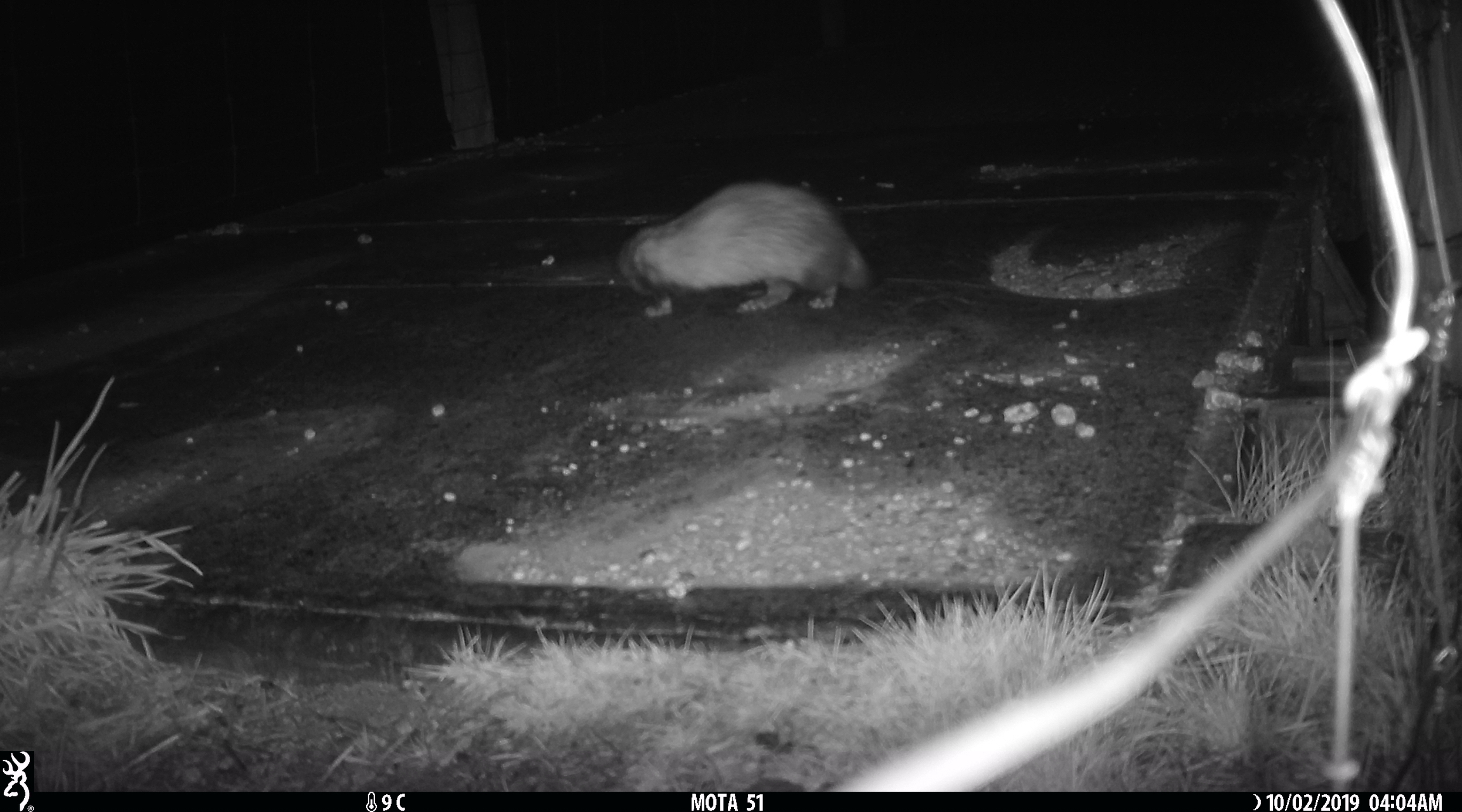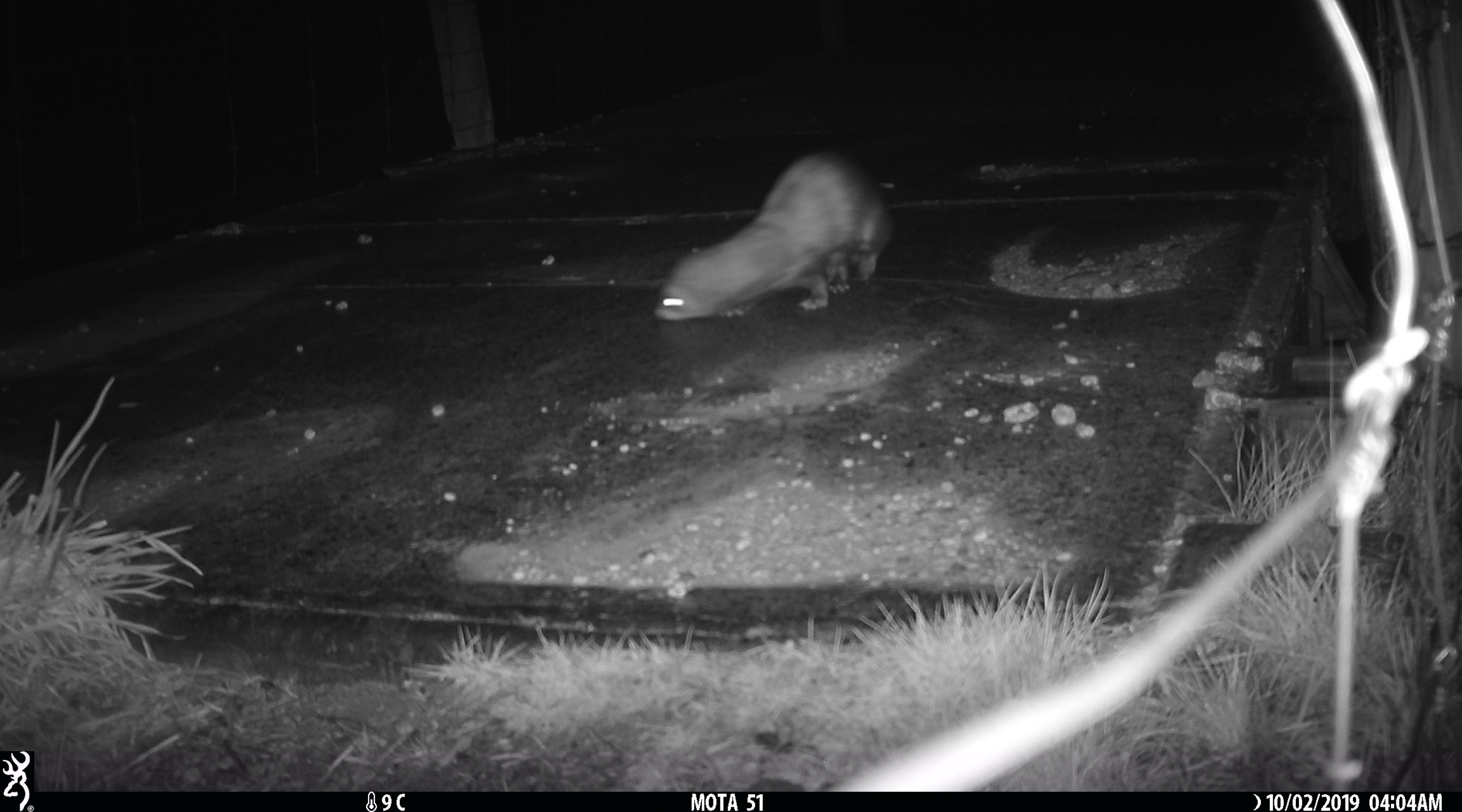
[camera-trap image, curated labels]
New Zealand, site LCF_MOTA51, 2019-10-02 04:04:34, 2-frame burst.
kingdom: Animalia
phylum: Chordata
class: Mammalia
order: Carnivora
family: Mustelidae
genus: Mustela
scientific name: Mustela furo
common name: ferret